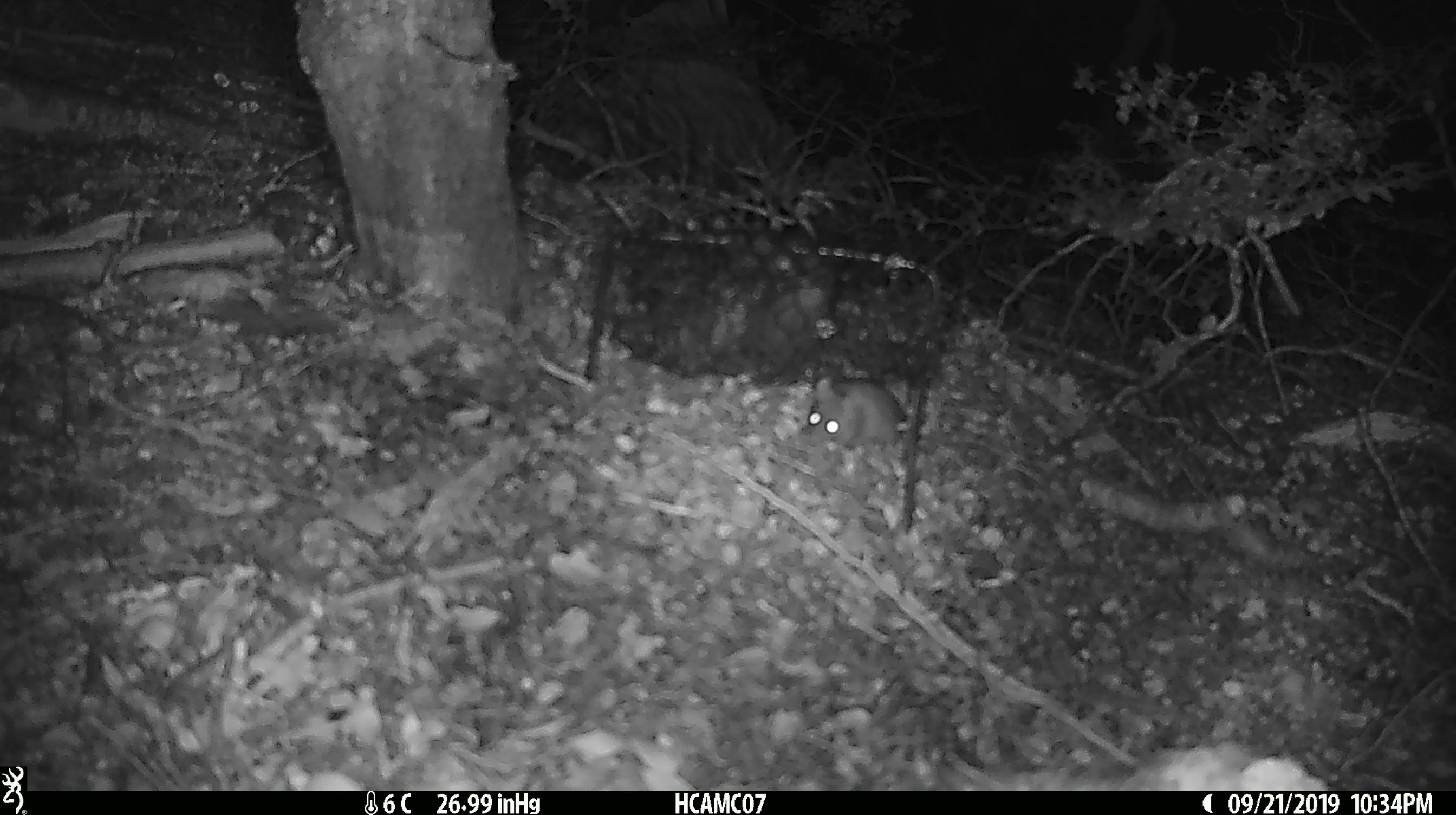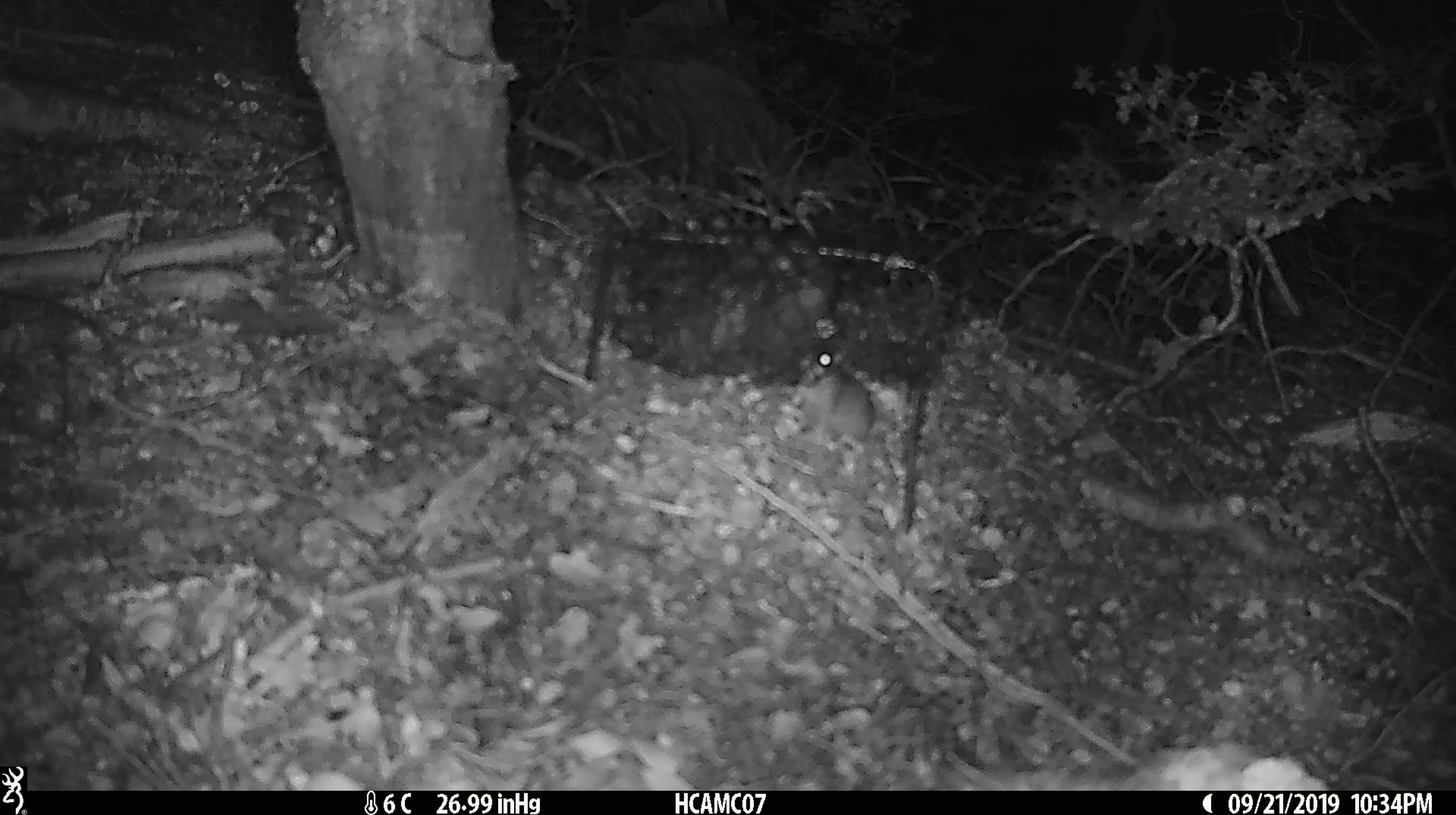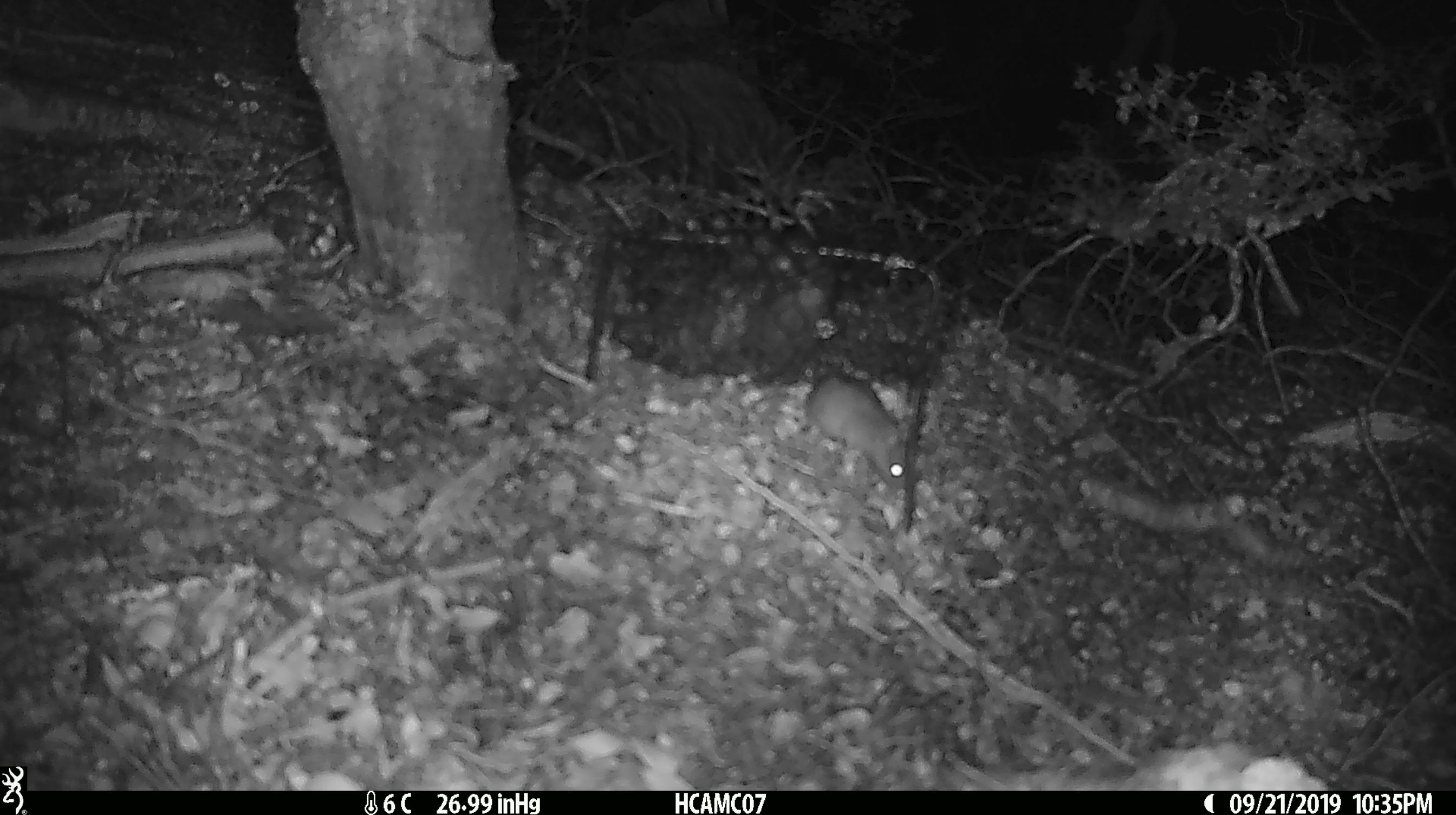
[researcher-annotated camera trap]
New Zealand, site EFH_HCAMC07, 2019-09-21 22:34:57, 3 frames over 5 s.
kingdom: Animalia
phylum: Chordata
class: Mammalia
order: Rodentia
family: Muridae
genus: Mus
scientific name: Mus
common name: mouse